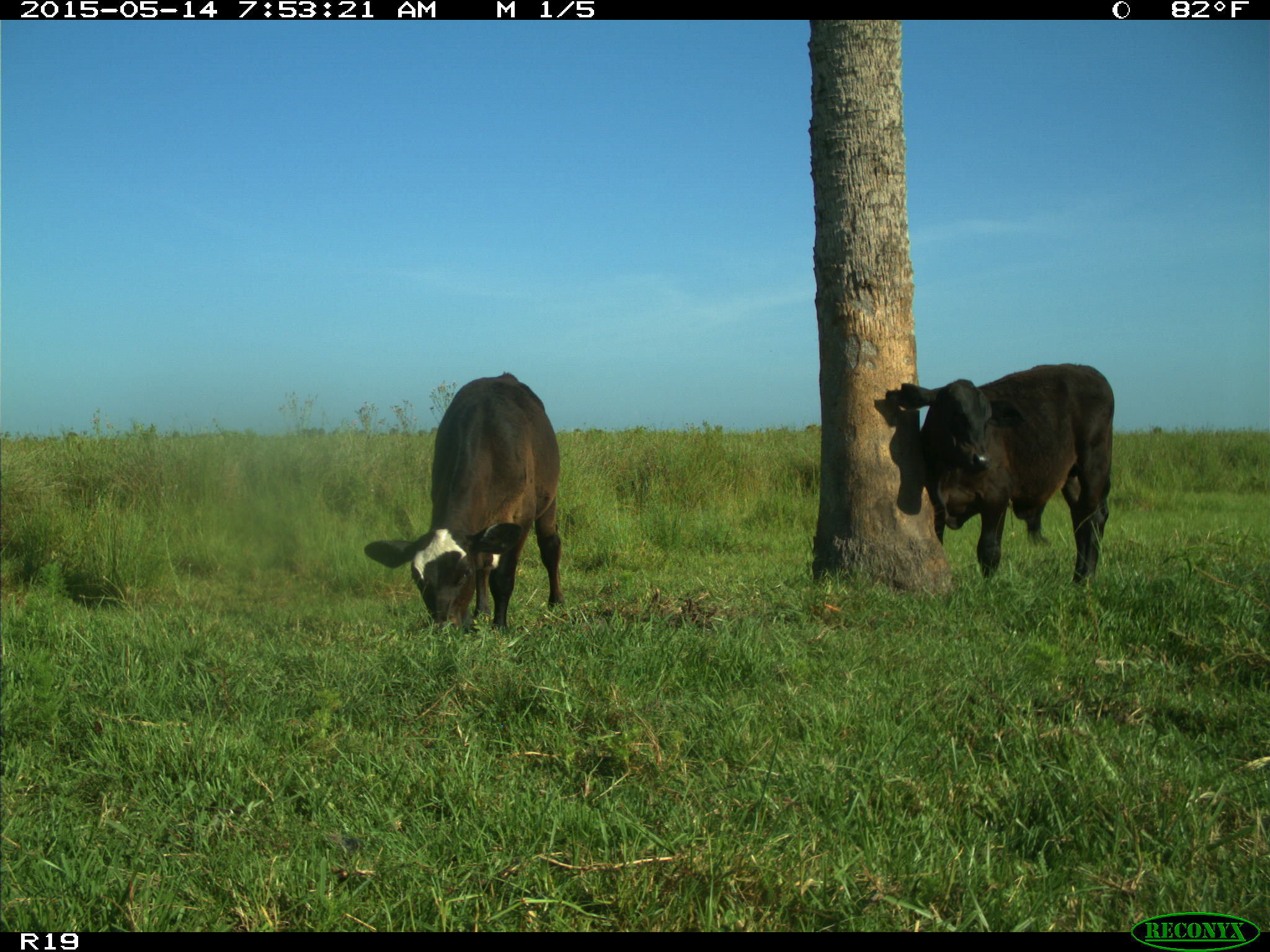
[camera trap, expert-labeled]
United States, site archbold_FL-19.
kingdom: Animalia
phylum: Chordata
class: Mammalia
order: Artiodactyla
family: Bovidae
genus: Bos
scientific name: Bos taurus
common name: domestic cow